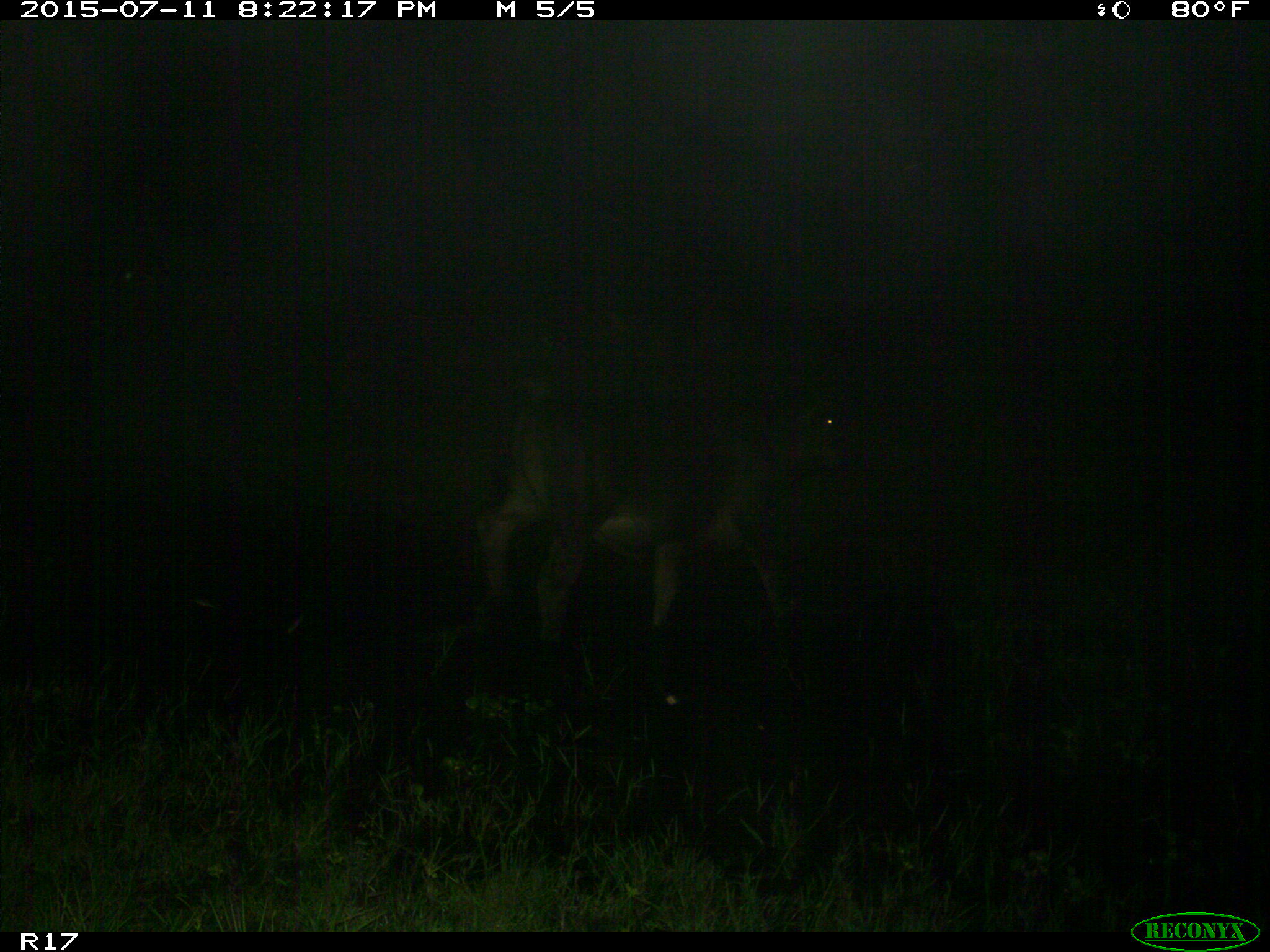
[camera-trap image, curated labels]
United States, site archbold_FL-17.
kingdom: Animalia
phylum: Chordata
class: Mammalia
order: Artiodactyla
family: Bovidae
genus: Bos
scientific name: Bos taurus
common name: domestic cow